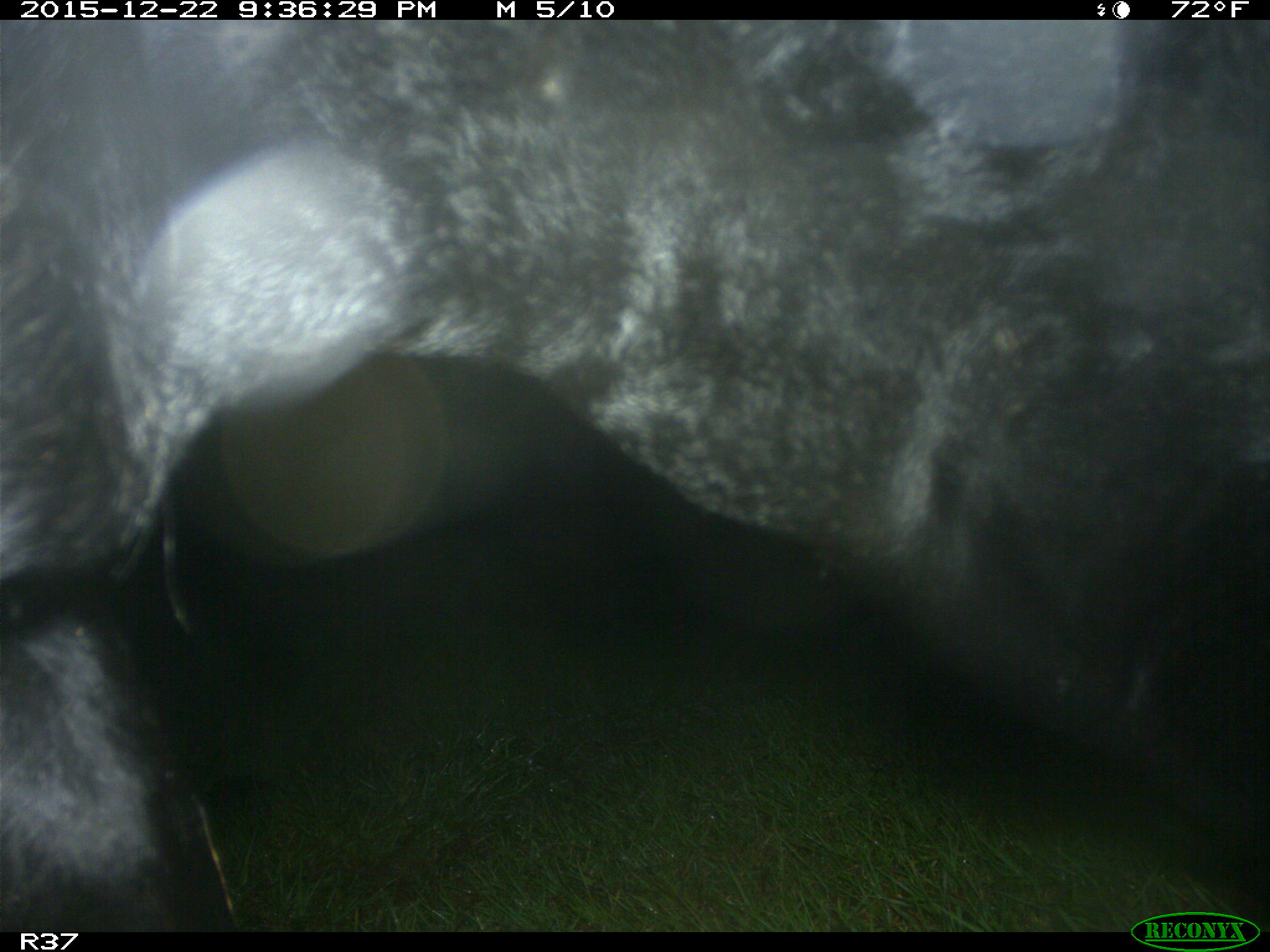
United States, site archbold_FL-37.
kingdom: Animalia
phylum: Chordata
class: Mammalia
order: Artiodactyla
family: Bovidae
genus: Bos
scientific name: Bos taurus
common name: domestic cow